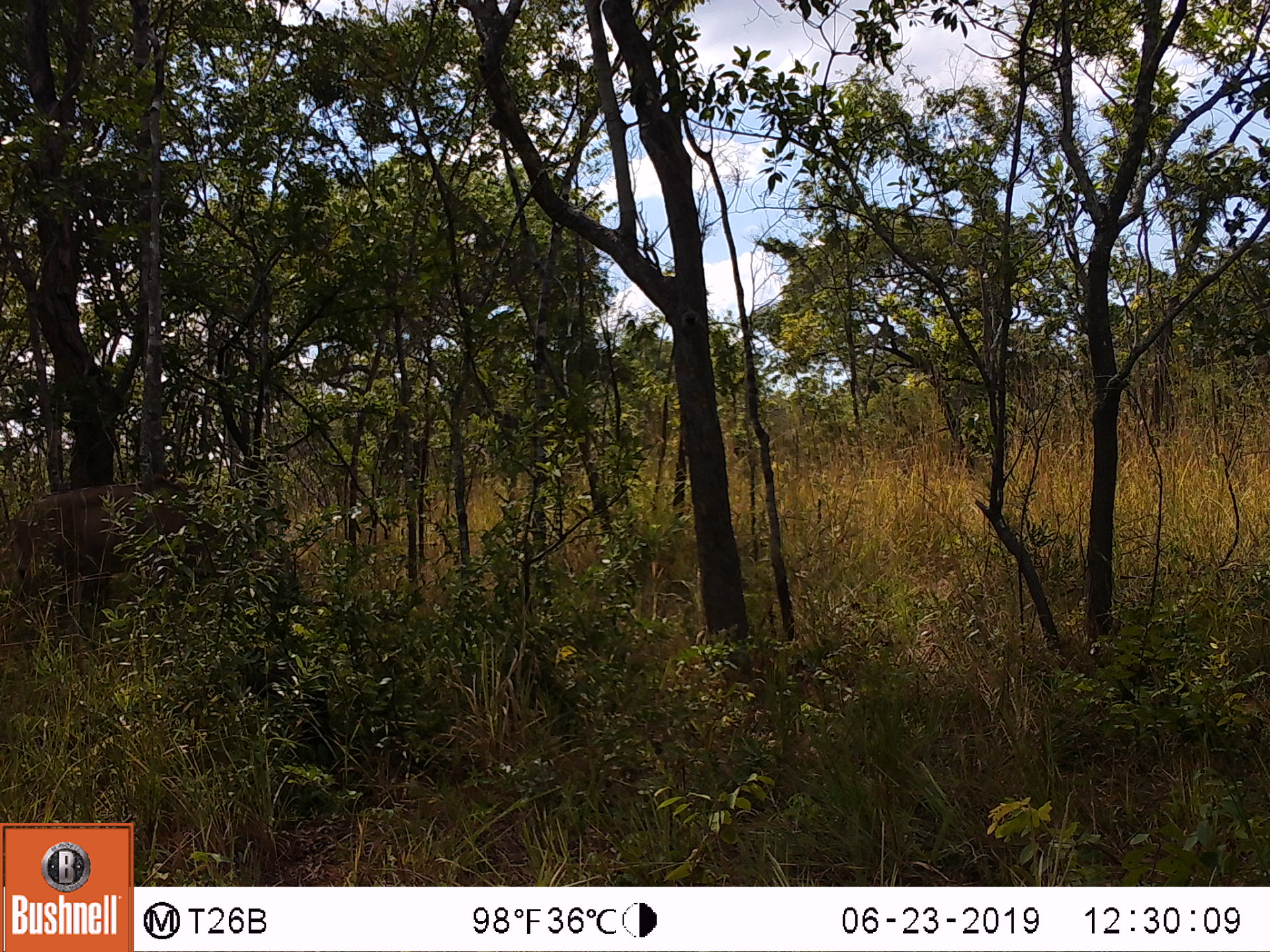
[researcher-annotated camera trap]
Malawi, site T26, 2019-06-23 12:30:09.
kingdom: Animalia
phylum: Chordata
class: Mammalia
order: Artiodactyla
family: Bovidae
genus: Tragelaphus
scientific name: Tragelaphus strepsiceros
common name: greater kudu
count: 1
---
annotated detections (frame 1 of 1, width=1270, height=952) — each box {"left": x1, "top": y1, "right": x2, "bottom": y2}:
greater kudu: {"left": 3, "top": 486, "right": 238, "bottom": 619}